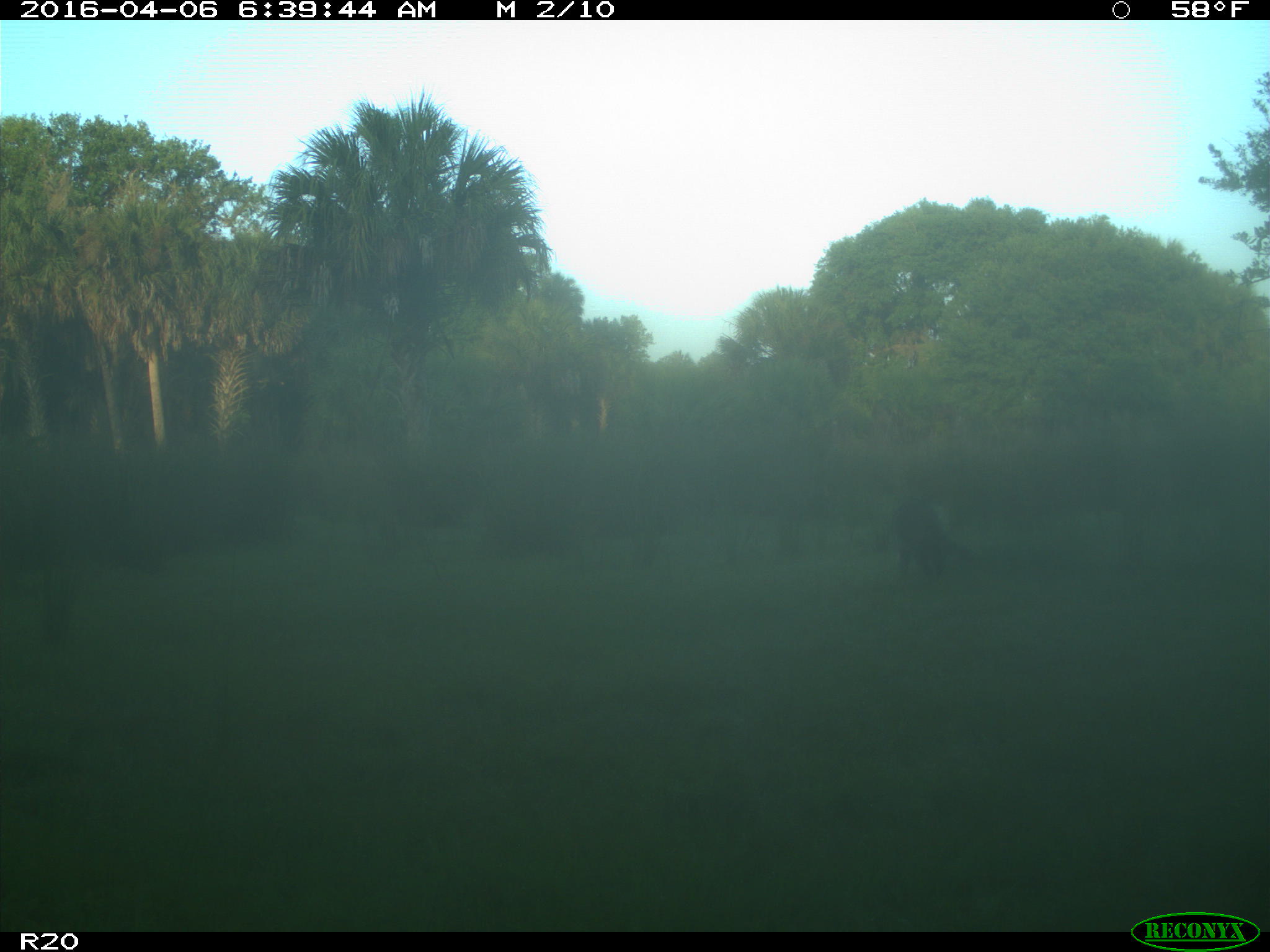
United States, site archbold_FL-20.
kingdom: Animalia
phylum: Chordata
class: Mammalia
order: Carnivora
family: Procyonidae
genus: Procyon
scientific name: Procyon lotor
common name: common raccoon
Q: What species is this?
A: Procyon lotor (common raccoon).